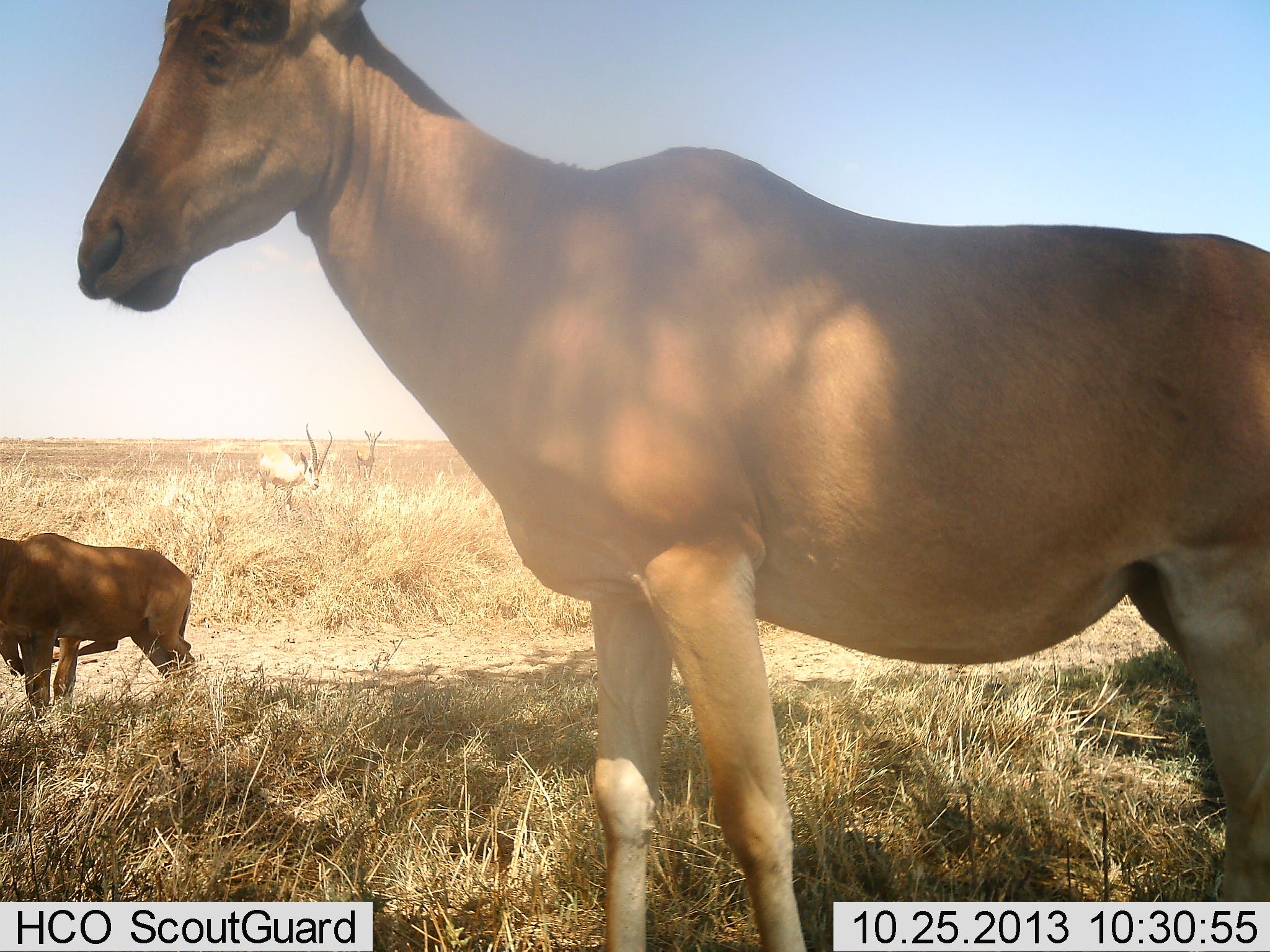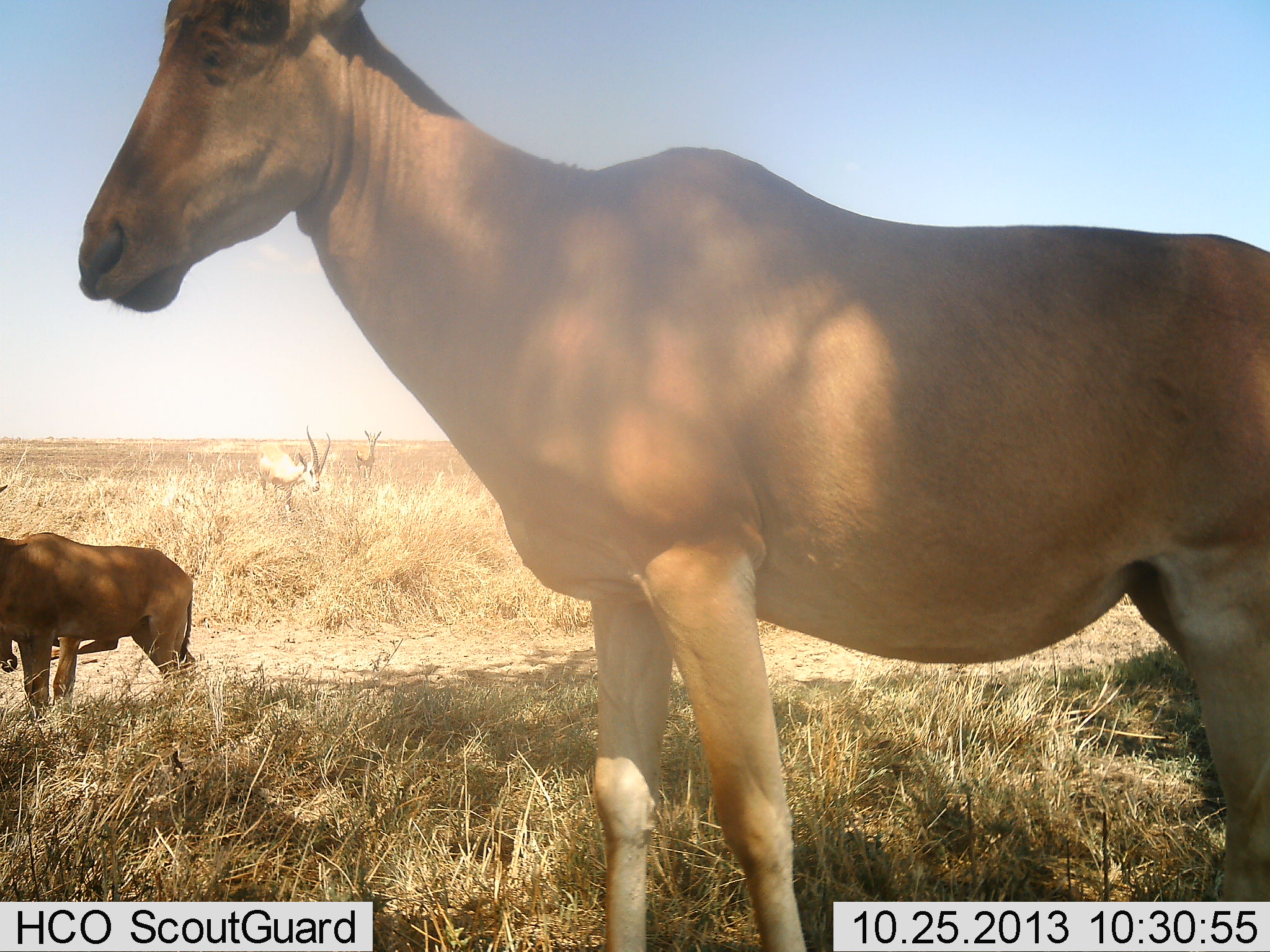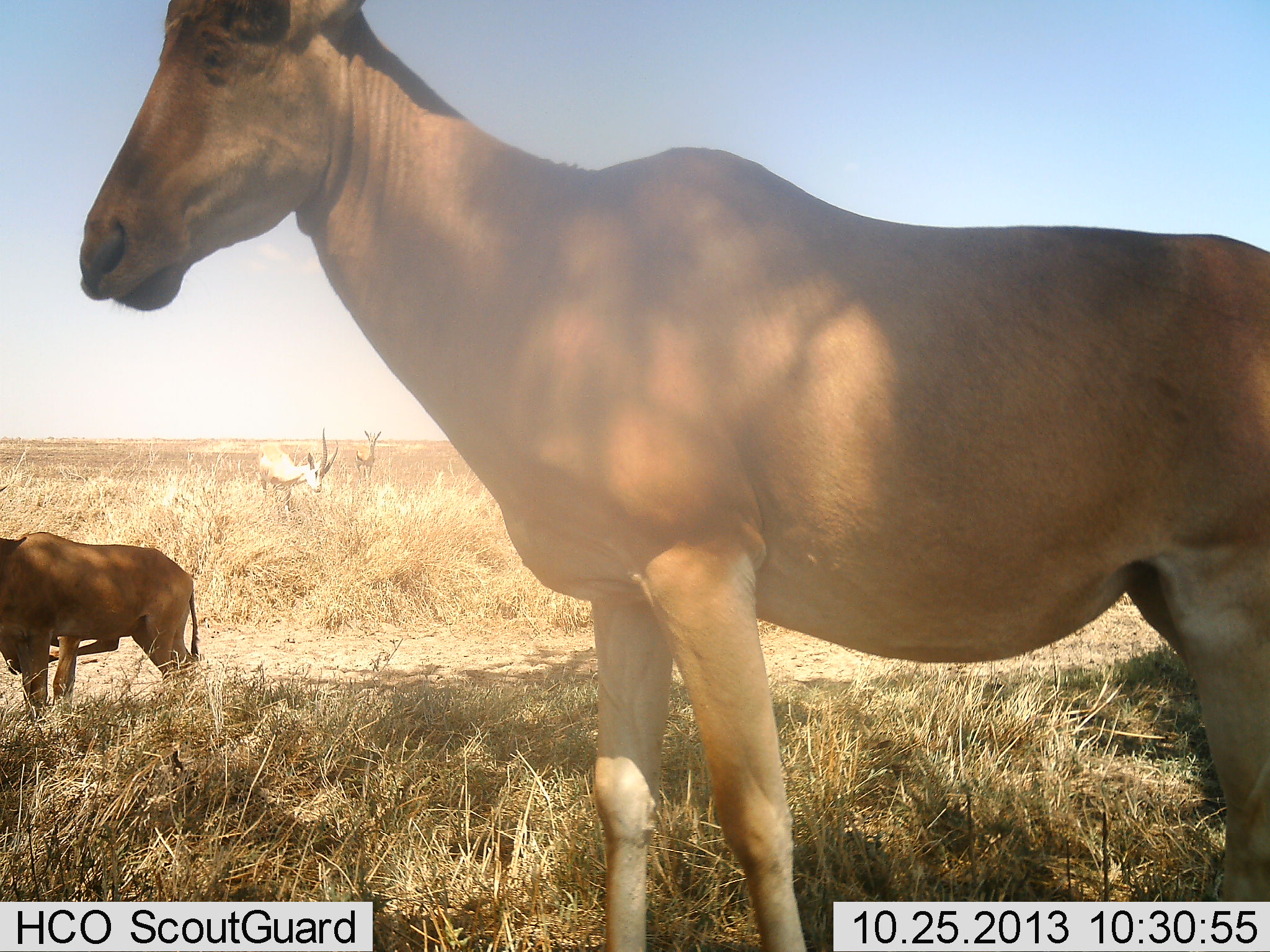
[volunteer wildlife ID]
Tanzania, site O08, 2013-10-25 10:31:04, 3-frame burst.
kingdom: Animalia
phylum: Chordata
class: Mammalia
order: Artiodactyla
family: Bovidae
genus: Alcelaphus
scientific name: Alcelaphus buselaphus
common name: hartebeest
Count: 2.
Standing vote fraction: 100%.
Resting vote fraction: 3%.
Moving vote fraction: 3%.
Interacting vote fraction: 0%.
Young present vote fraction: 0%.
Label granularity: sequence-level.